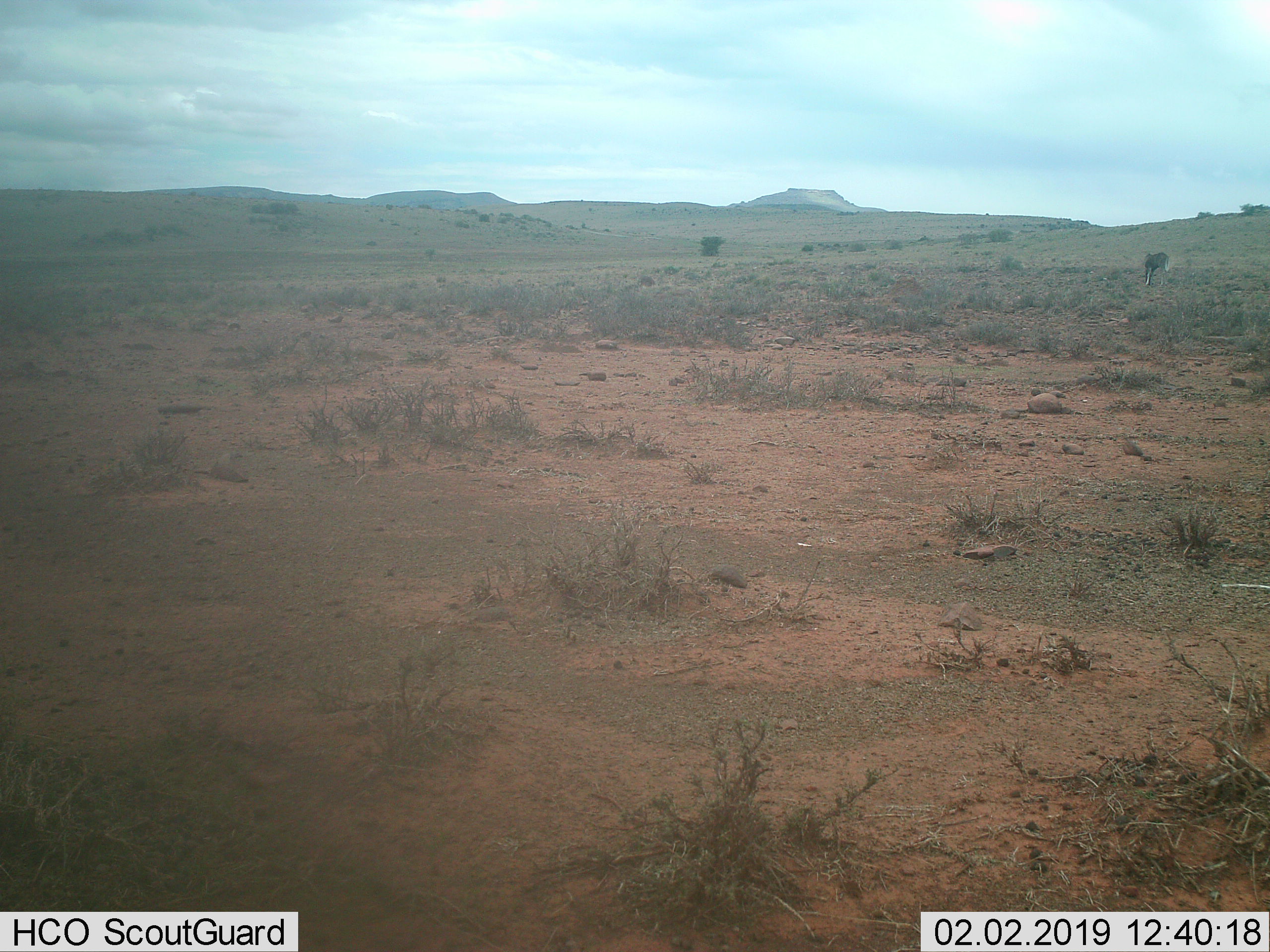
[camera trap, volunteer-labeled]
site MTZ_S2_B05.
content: unidentified animal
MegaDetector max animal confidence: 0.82